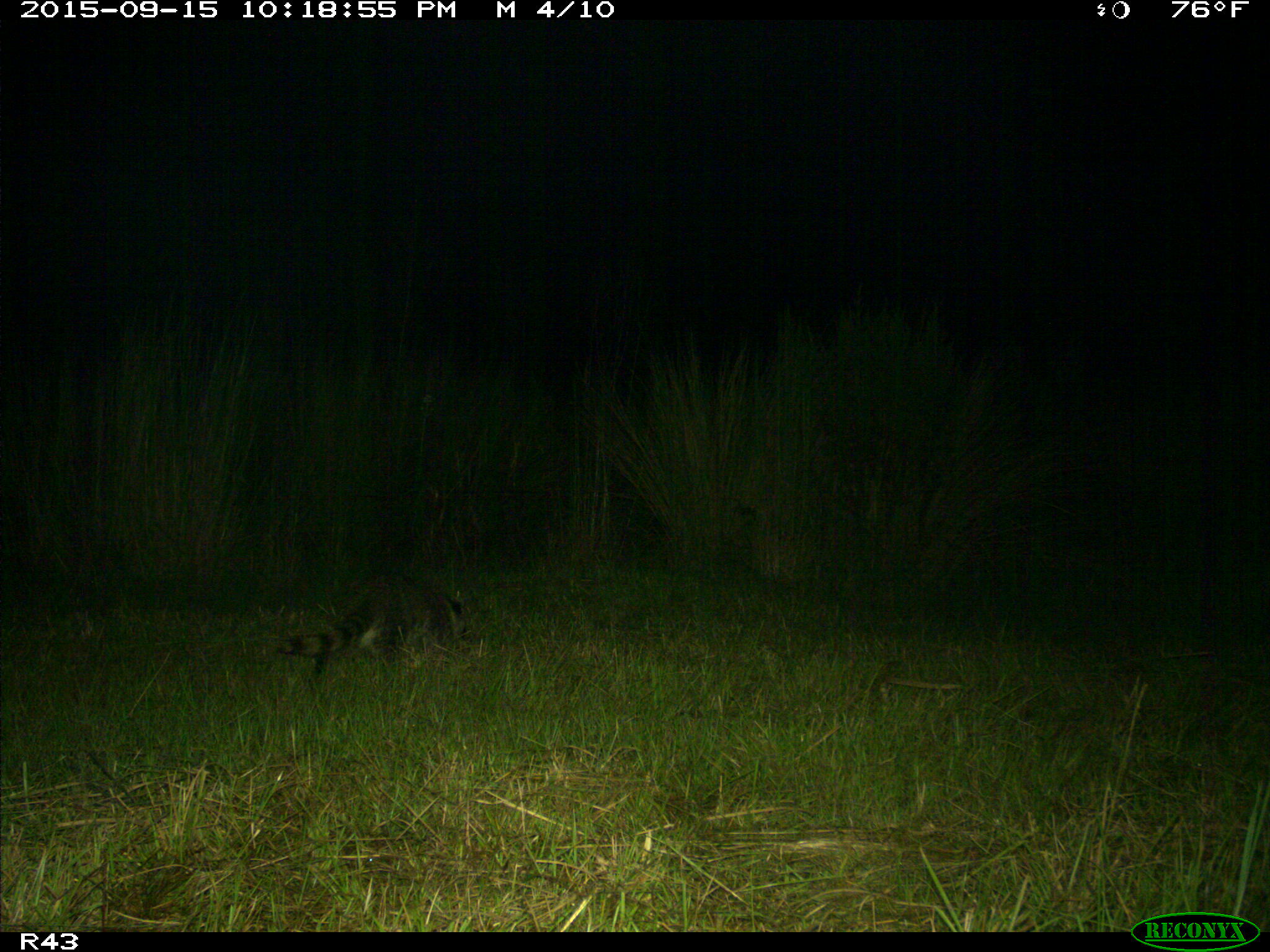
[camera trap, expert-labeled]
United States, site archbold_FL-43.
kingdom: Animalia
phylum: Chordata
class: Mammalia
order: Carnivora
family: Procyonidae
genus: Procyon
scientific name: Procyon lotor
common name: common raccoon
Procyon lotor (common raccoon).